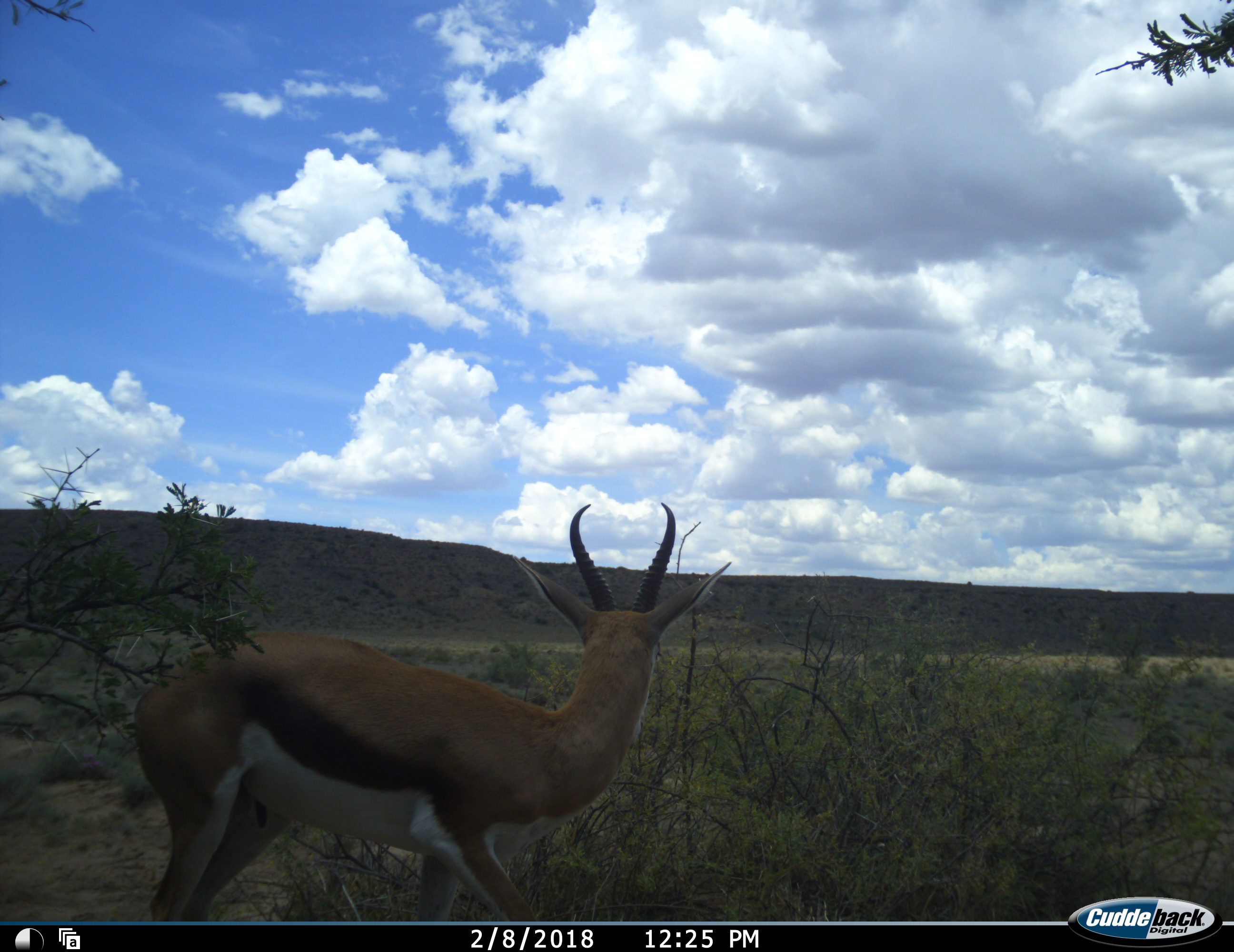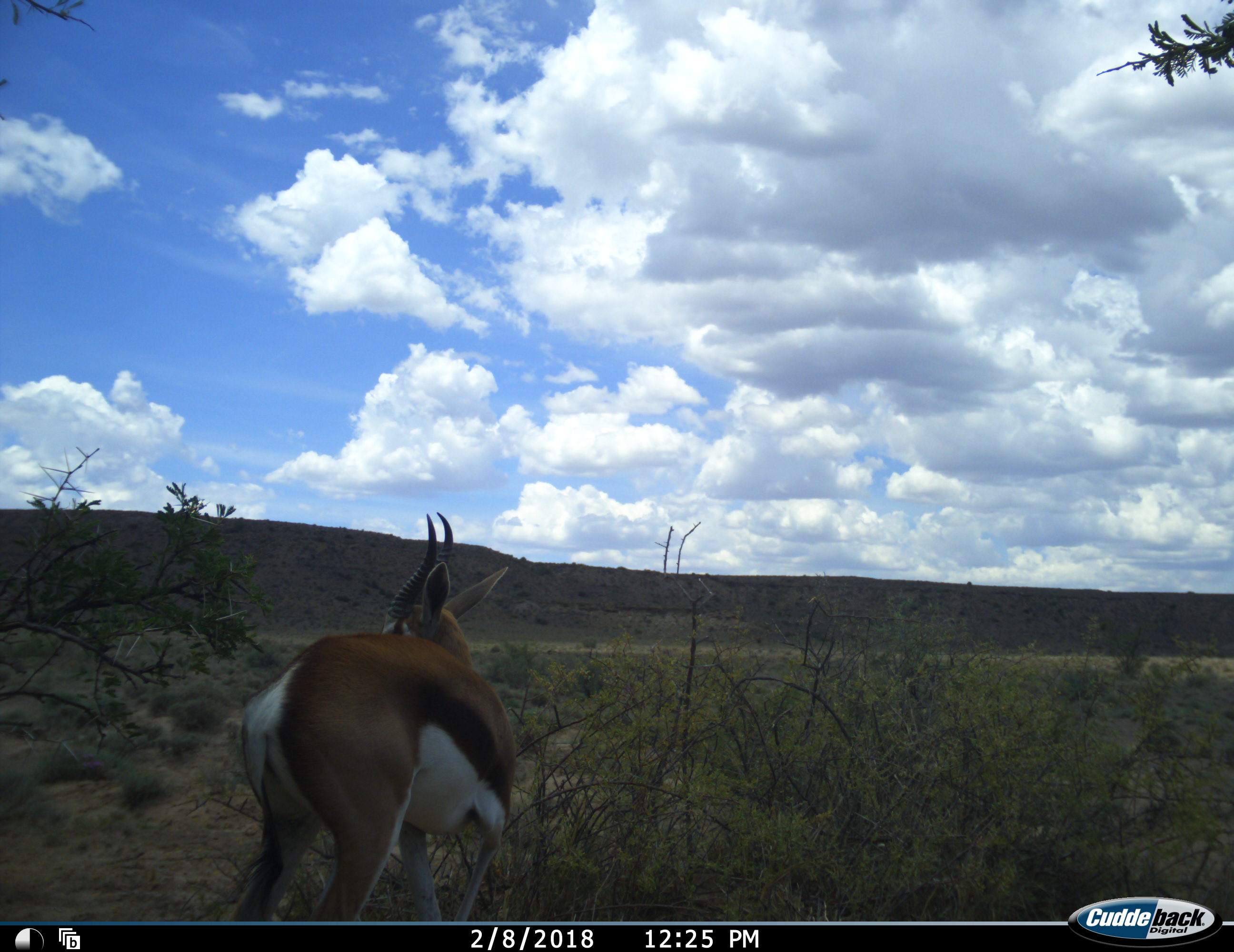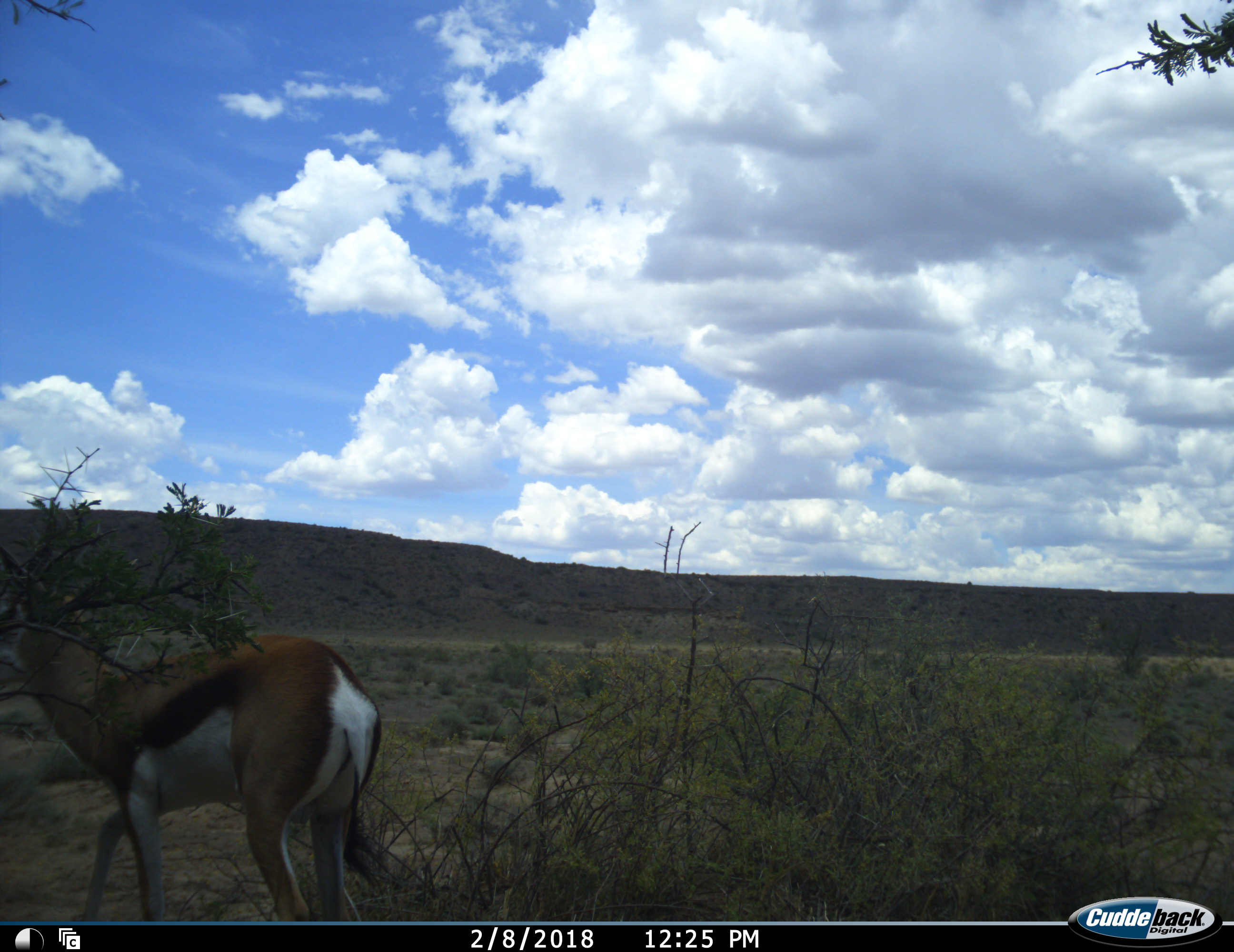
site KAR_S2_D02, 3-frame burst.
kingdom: Animalia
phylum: Chordata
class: Mammalia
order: Artiodactyla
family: Bovidae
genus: Antidorcas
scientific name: Antidorcas marsupialis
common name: springbok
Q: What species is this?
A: Springbok (Antidorcas marsupialis).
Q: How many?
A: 1.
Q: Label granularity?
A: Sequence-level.